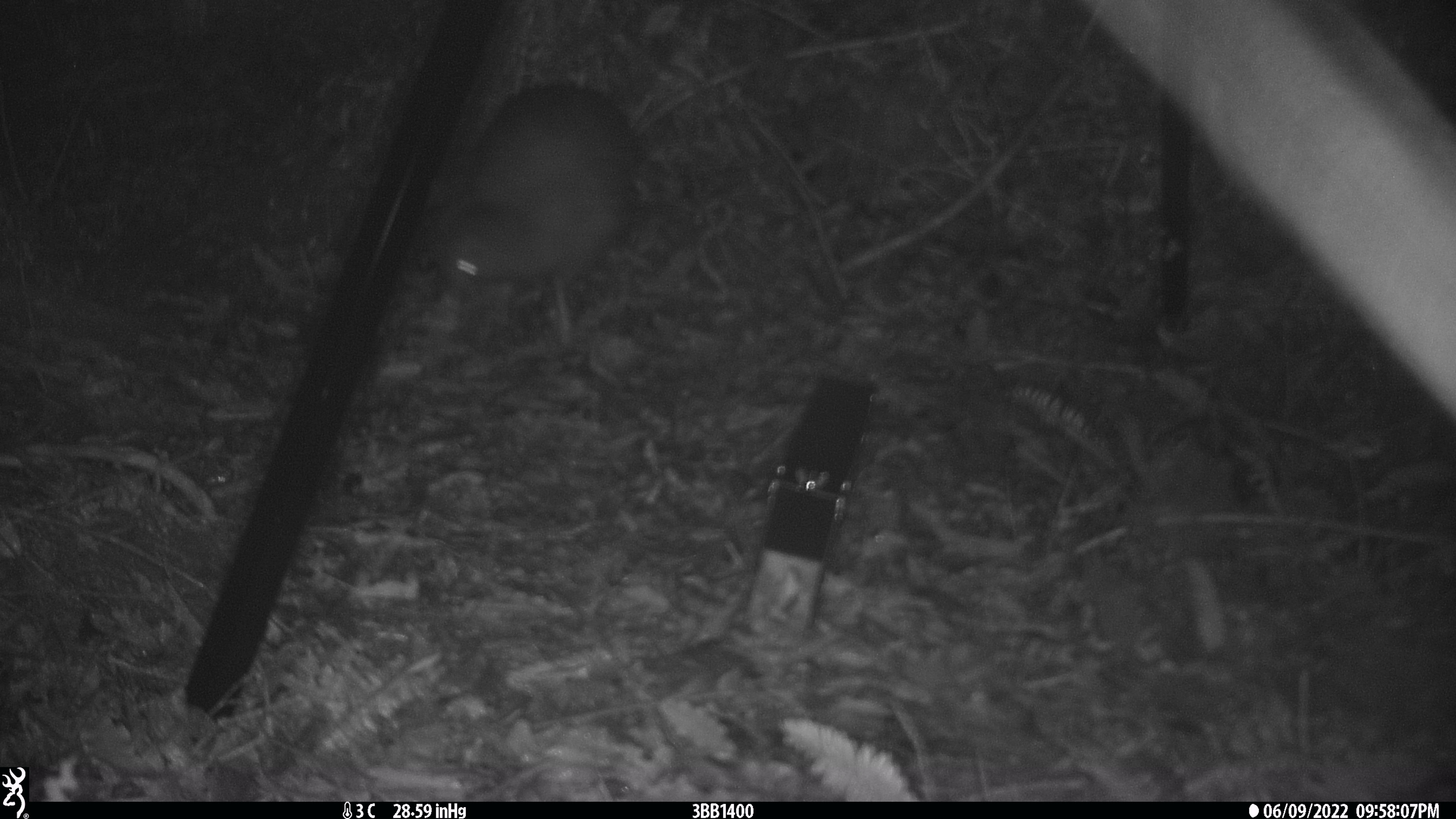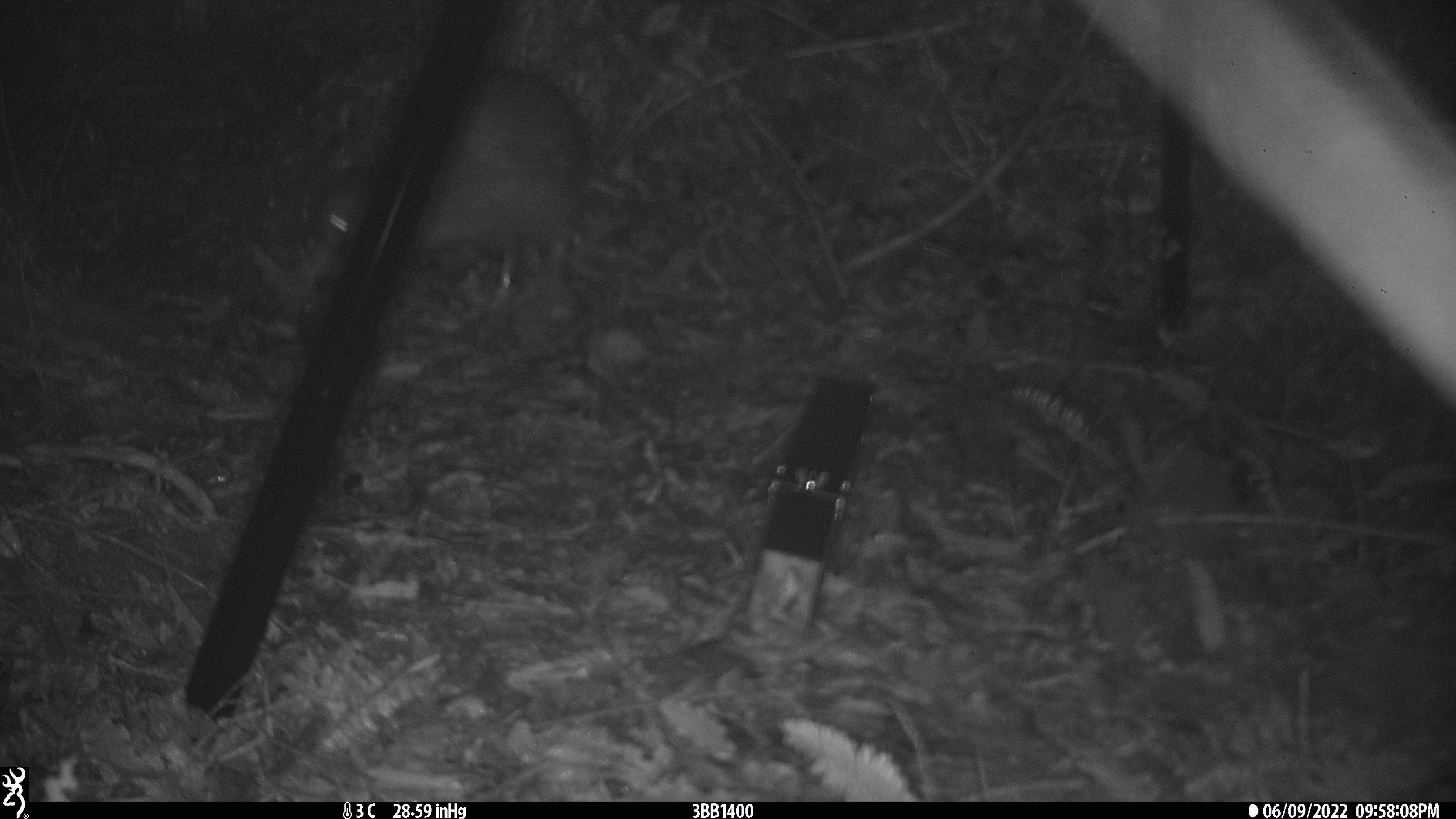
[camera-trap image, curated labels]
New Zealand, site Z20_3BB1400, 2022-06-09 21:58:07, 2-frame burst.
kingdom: Animalia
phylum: Chordata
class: Aves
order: Apterygiformes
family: Apterygidae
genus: Apteryx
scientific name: Apteryx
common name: kiwi